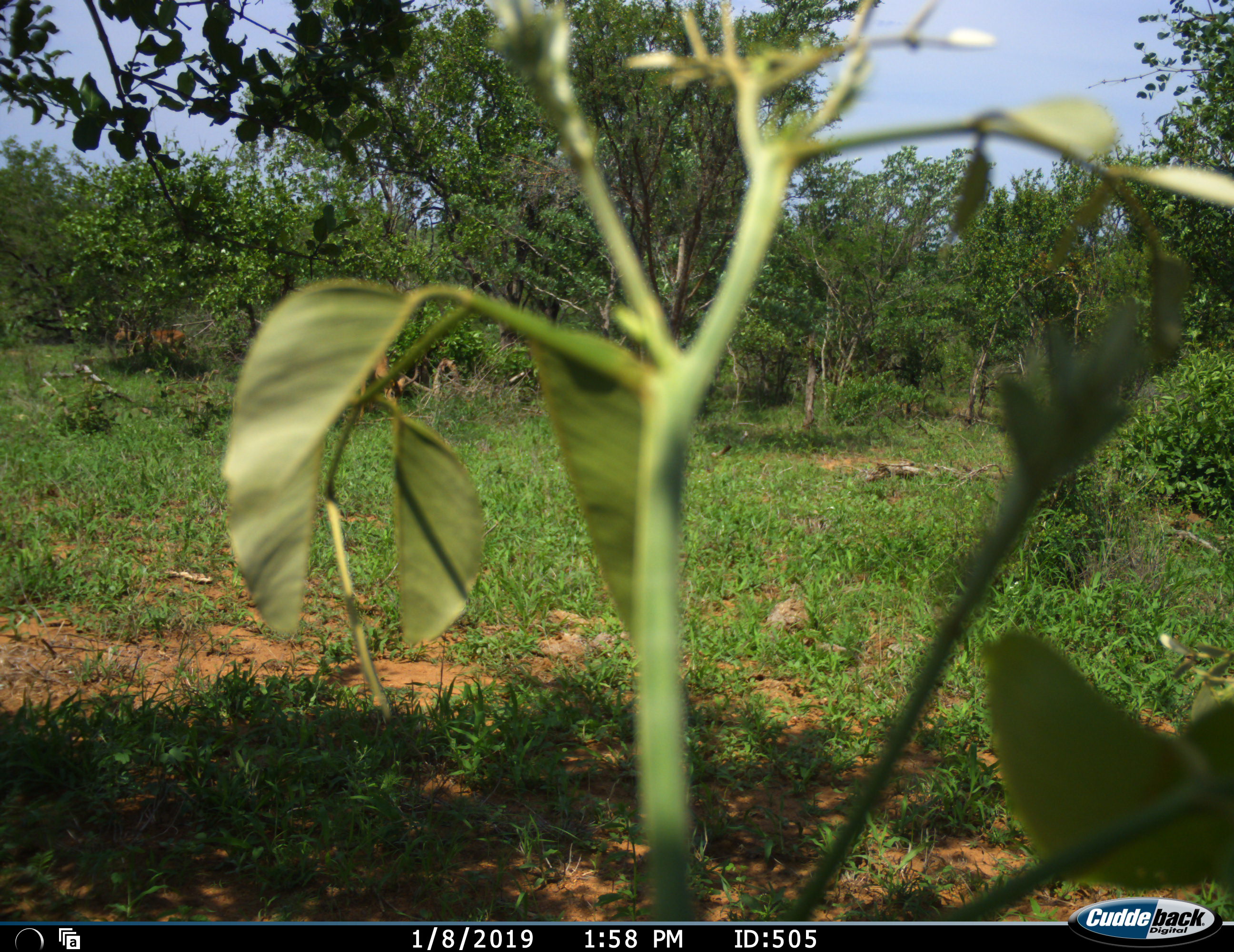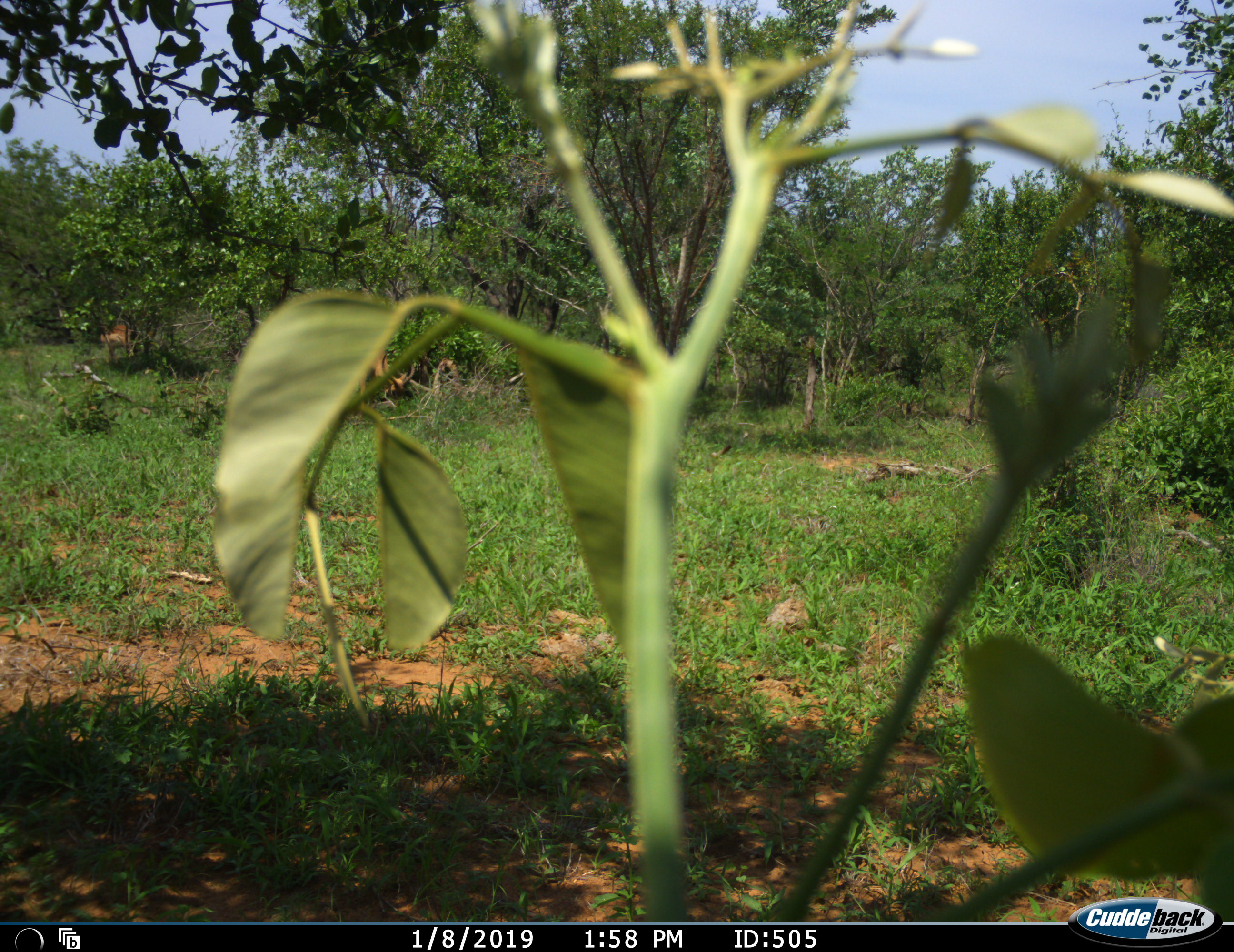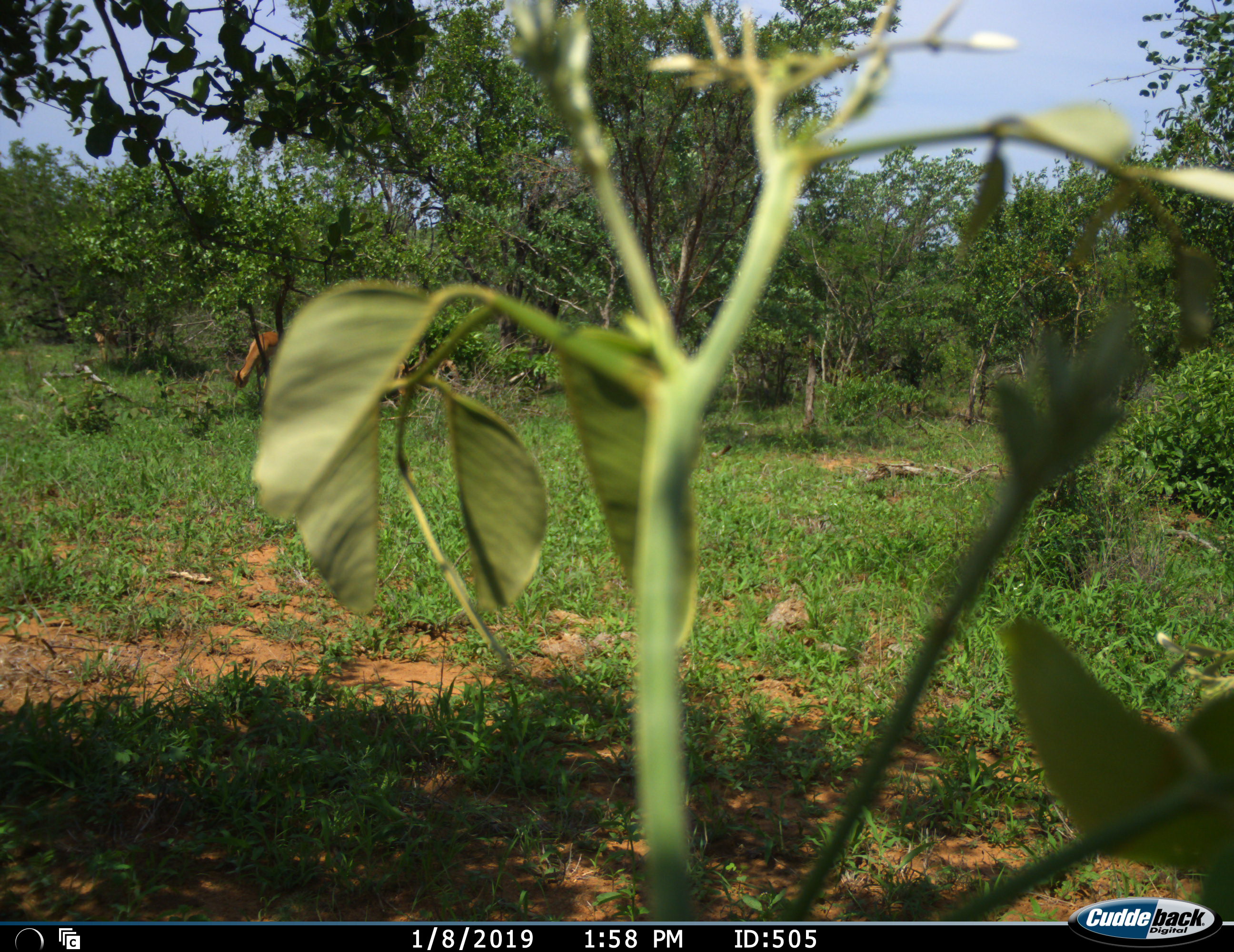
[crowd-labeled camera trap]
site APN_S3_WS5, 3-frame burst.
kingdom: Animalia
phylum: Chordata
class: Mammalia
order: Artiodactyla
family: Bovidae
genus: Aepyceros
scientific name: Aepyceros melampus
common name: impala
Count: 3.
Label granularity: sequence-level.